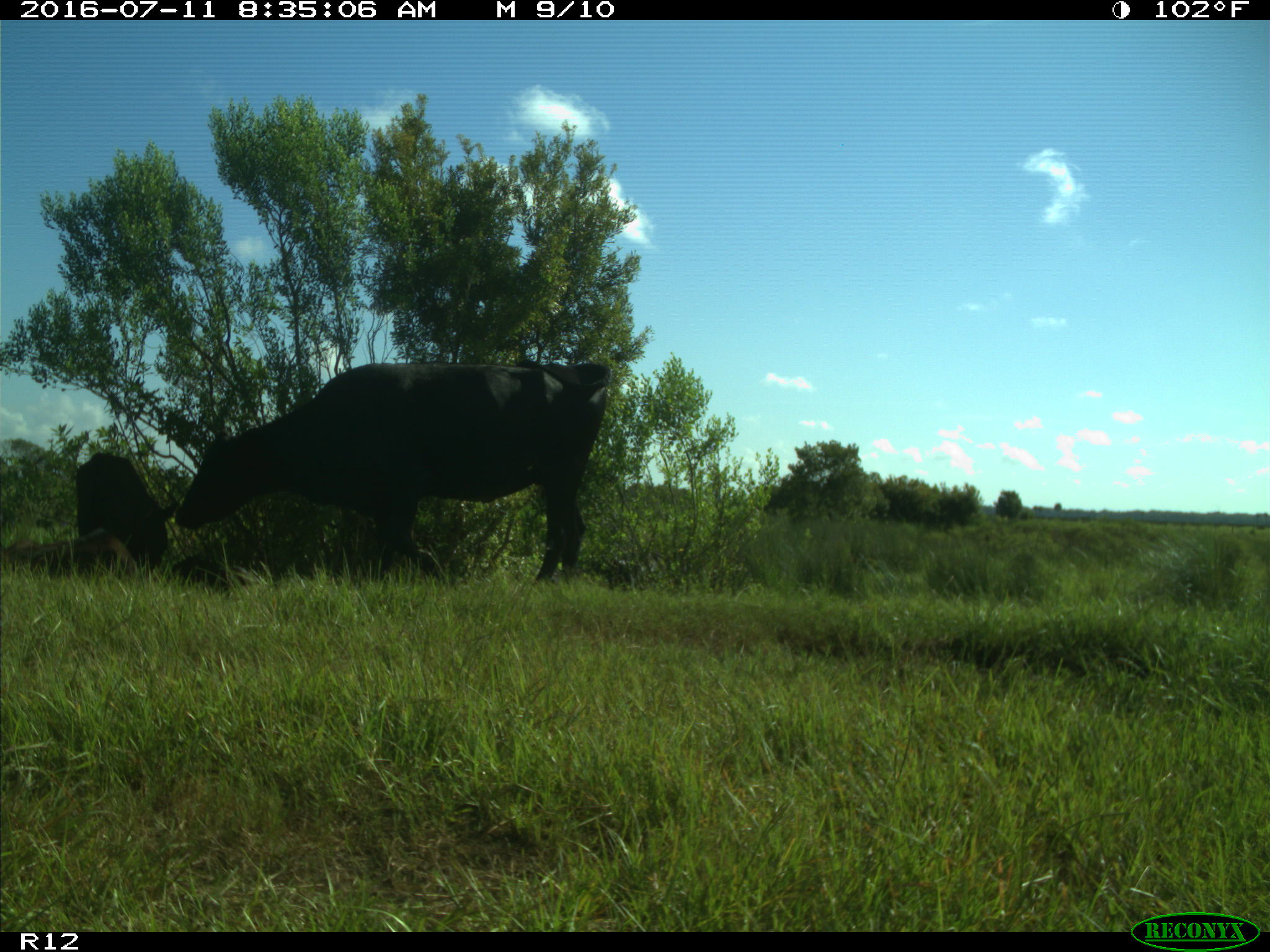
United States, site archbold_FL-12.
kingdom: Animalia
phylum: Chordata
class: Mammalia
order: Artiodactyla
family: Bovidae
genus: Bos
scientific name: Bos taurus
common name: domestic cow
Bos taurus (domestic cow).